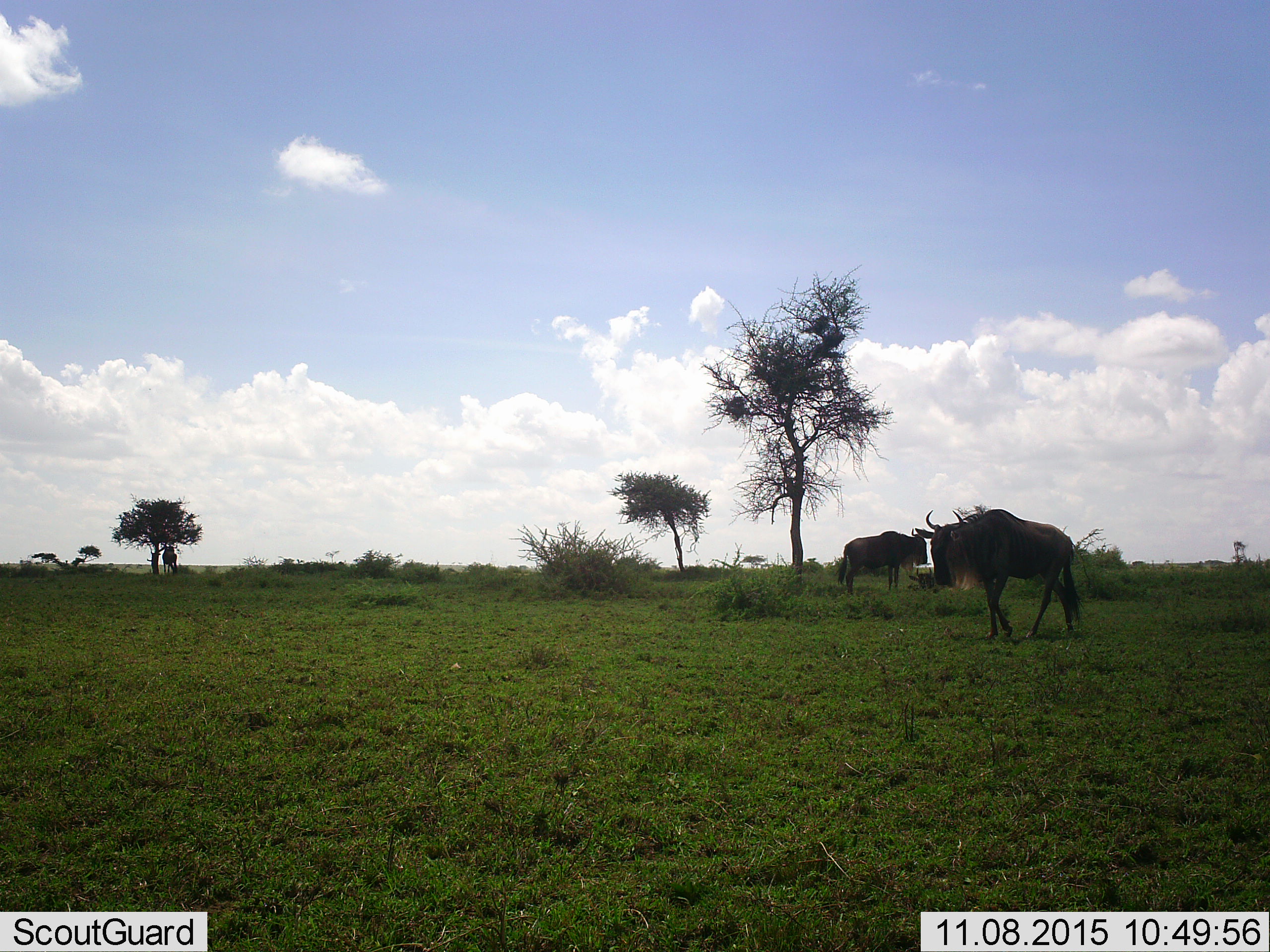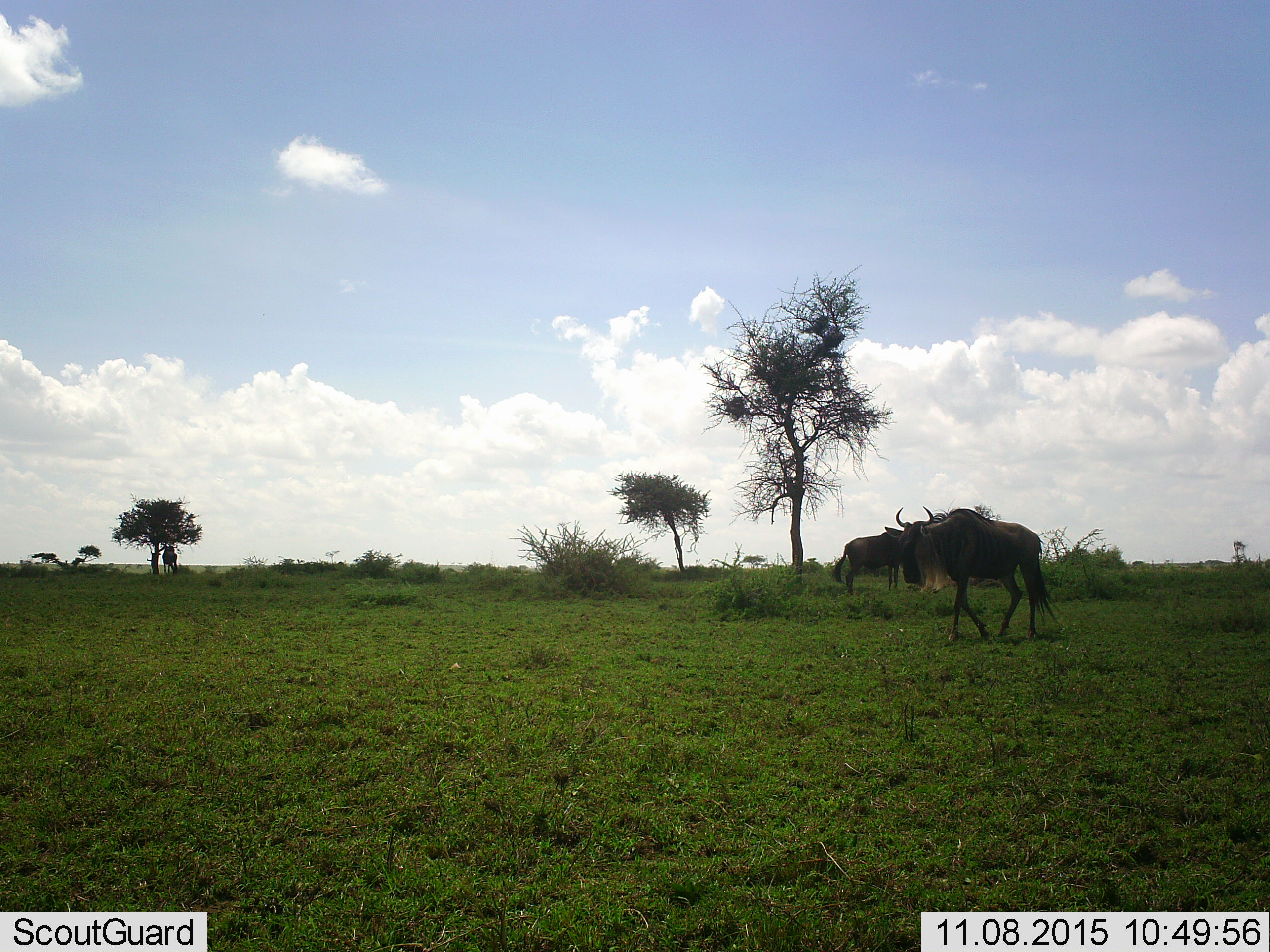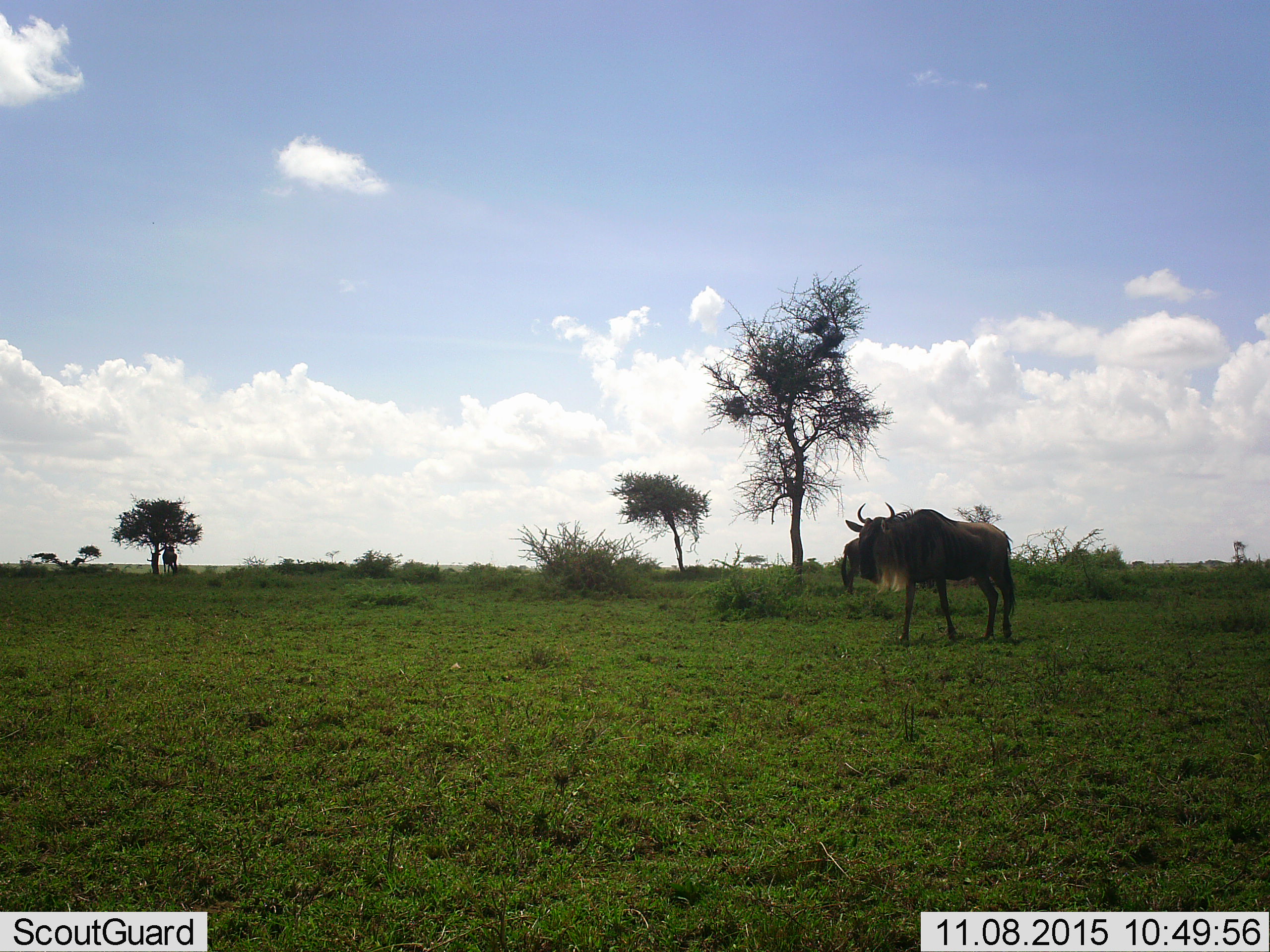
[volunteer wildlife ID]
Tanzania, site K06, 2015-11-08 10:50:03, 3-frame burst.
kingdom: Animalia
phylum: Chordata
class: Mammalia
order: Artiodactyla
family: Bovidae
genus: Connochaetes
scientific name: Connochaetes taurinus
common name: blue wildebeest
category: wildebeest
Wildebeest (blue wildebeest) (Connochaetes taurinus), count 3. Behavior (volunteer vote fractions): standing 80%, resting 50%, moving 100%, interacting 0%. Young present (vote fraction): 0%. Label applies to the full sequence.